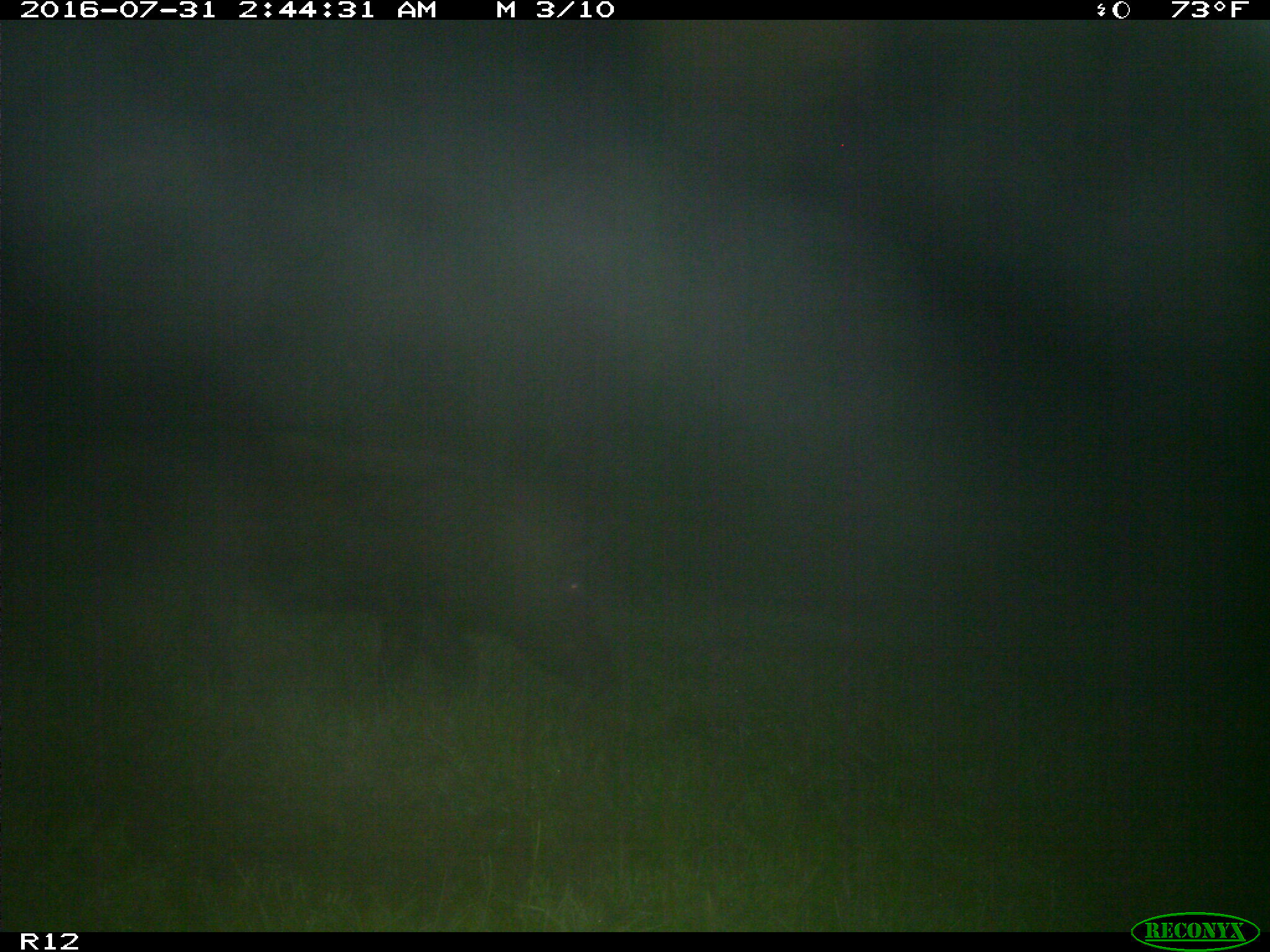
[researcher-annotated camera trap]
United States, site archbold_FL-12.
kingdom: Animalia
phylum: Chordata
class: Mammalia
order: Artiodactyla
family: Suidae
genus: Sus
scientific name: Sus scrofa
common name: wild boar